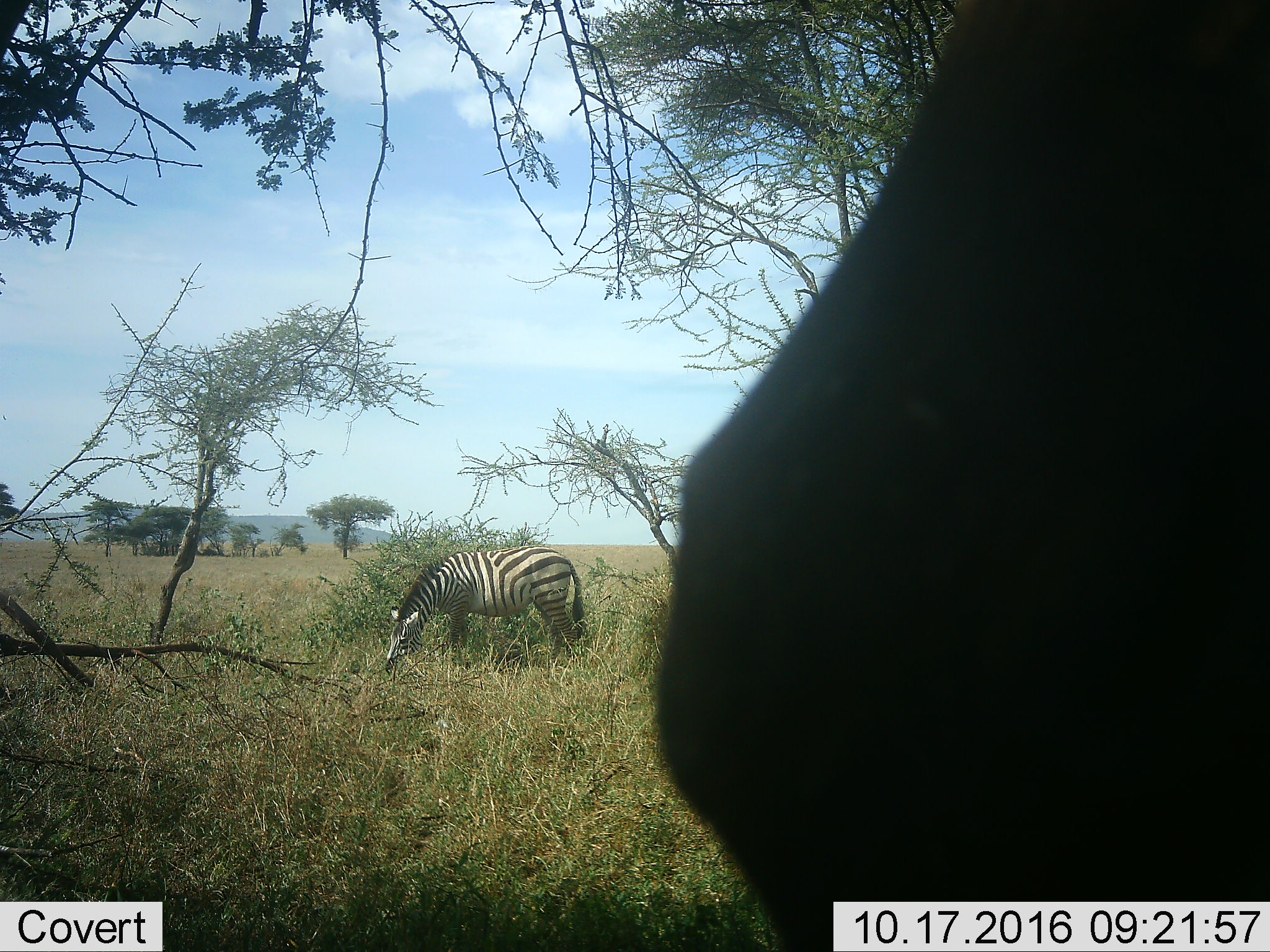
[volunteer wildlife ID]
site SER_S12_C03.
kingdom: Animalia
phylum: Chordata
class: Mammalia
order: Perissodactyla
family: Equidae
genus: Equus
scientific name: Equus quagga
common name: plains zebra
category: zebraplains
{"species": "zebraplains (plains zebra) (Equus quagga)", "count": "1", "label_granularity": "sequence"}